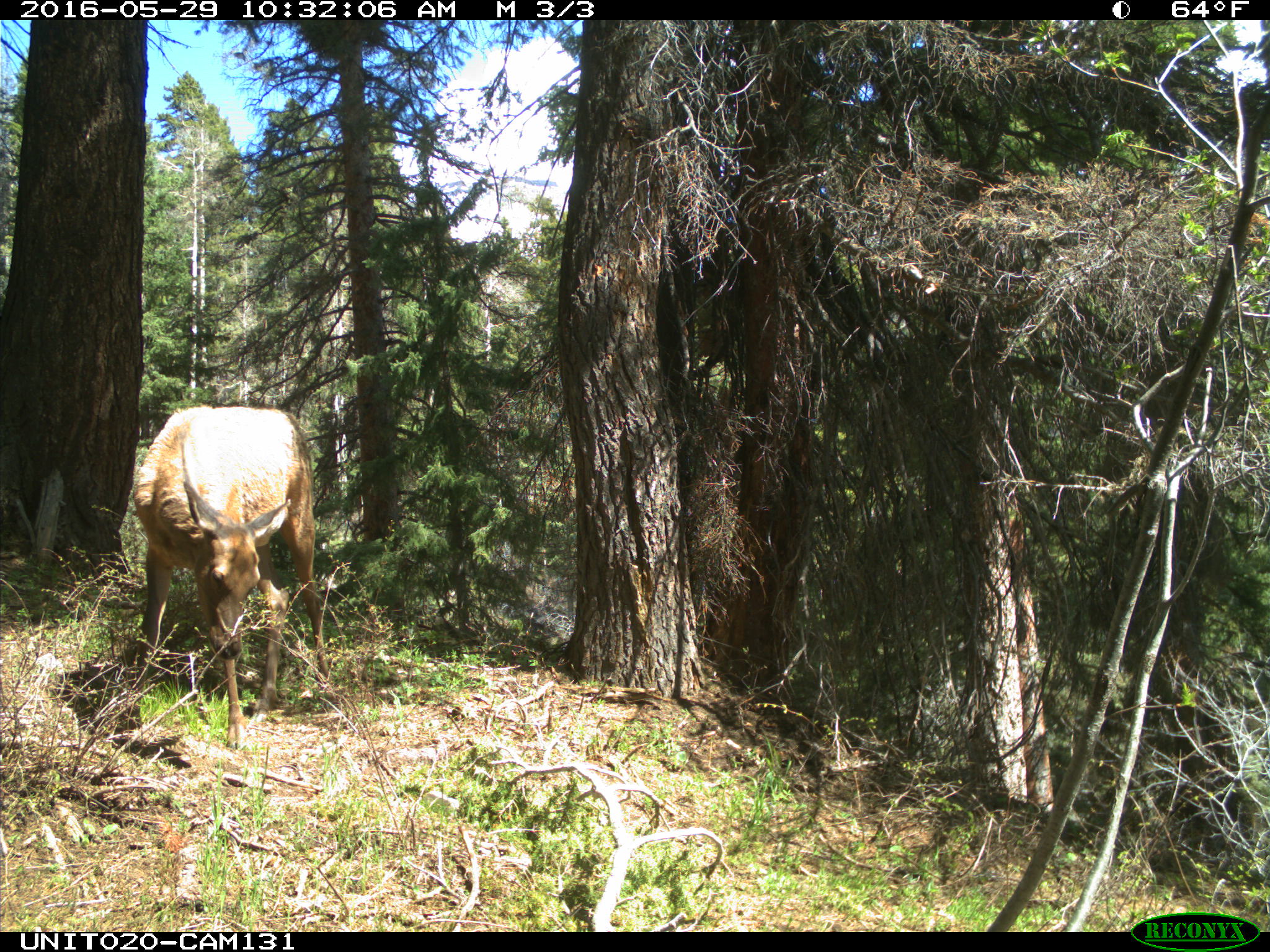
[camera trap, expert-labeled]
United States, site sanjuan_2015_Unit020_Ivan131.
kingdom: Animalia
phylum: Chordata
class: Mammalia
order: Artiodactyla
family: Cervidae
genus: Cervus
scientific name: Cervus elaphus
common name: red deer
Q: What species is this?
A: Cervus elaphus (red deer).